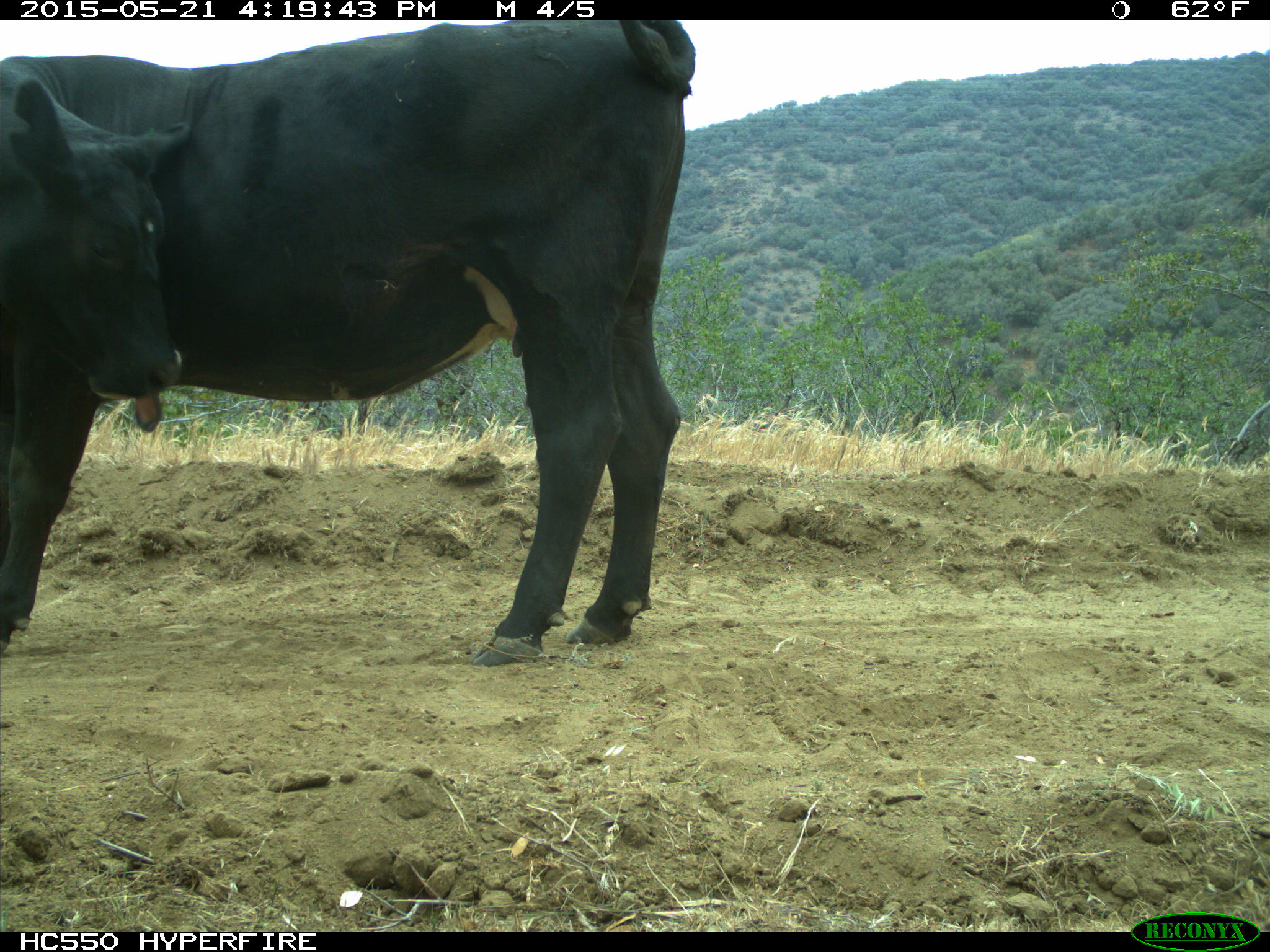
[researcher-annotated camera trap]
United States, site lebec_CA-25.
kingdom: Animalia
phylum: Chordata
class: Mammalia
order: Artiodactyla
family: Bovidae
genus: Bos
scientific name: Bos taurus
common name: domestic cow